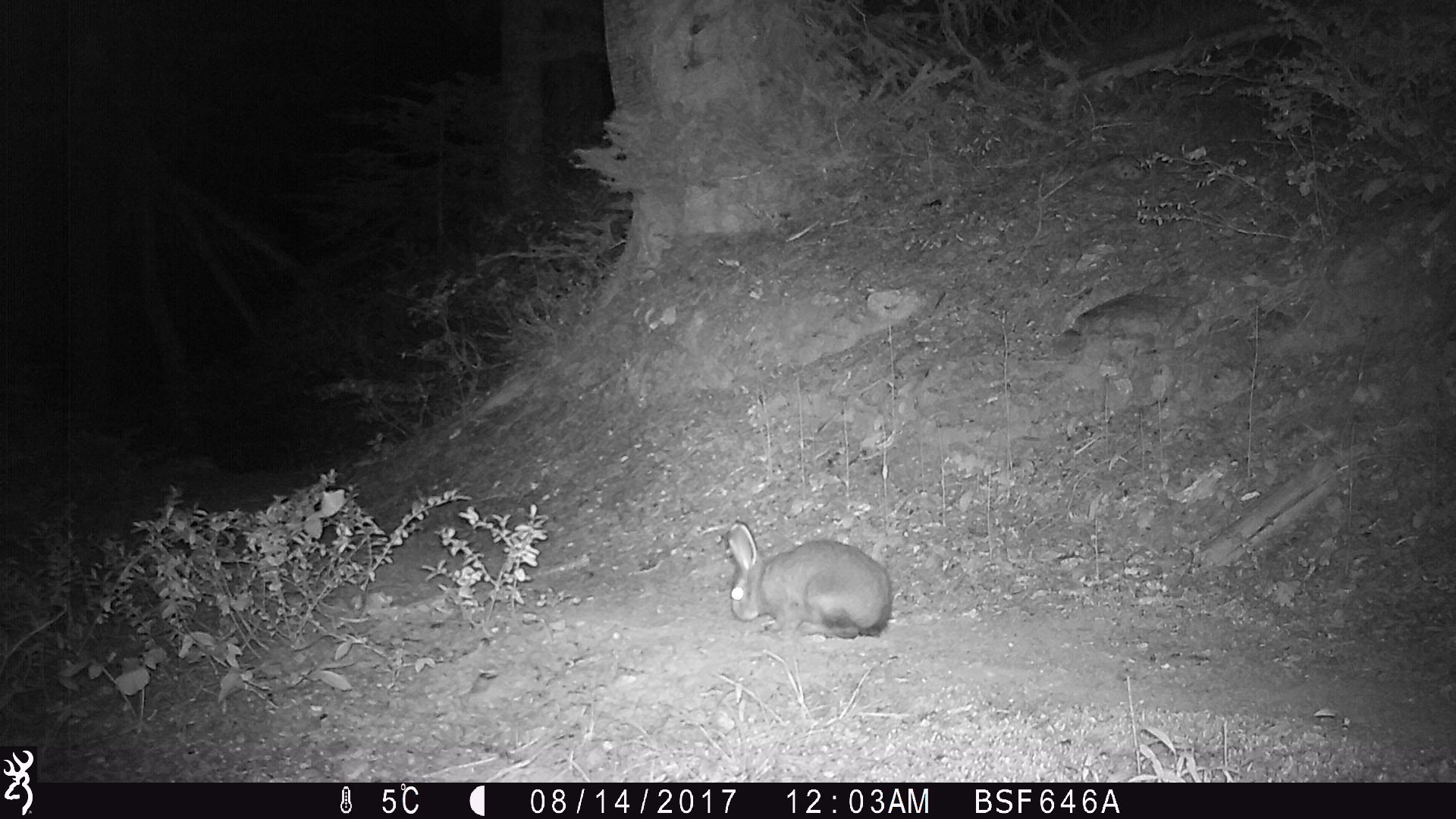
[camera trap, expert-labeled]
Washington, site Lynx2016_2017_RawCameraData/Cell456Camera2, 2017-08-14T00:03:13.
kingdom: Animalia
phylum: Chordata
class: Mammalia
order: Lagomorpha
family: Leporidae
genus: Lepus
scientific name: Lepus americanus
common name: snowshoe hare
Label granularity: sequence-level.